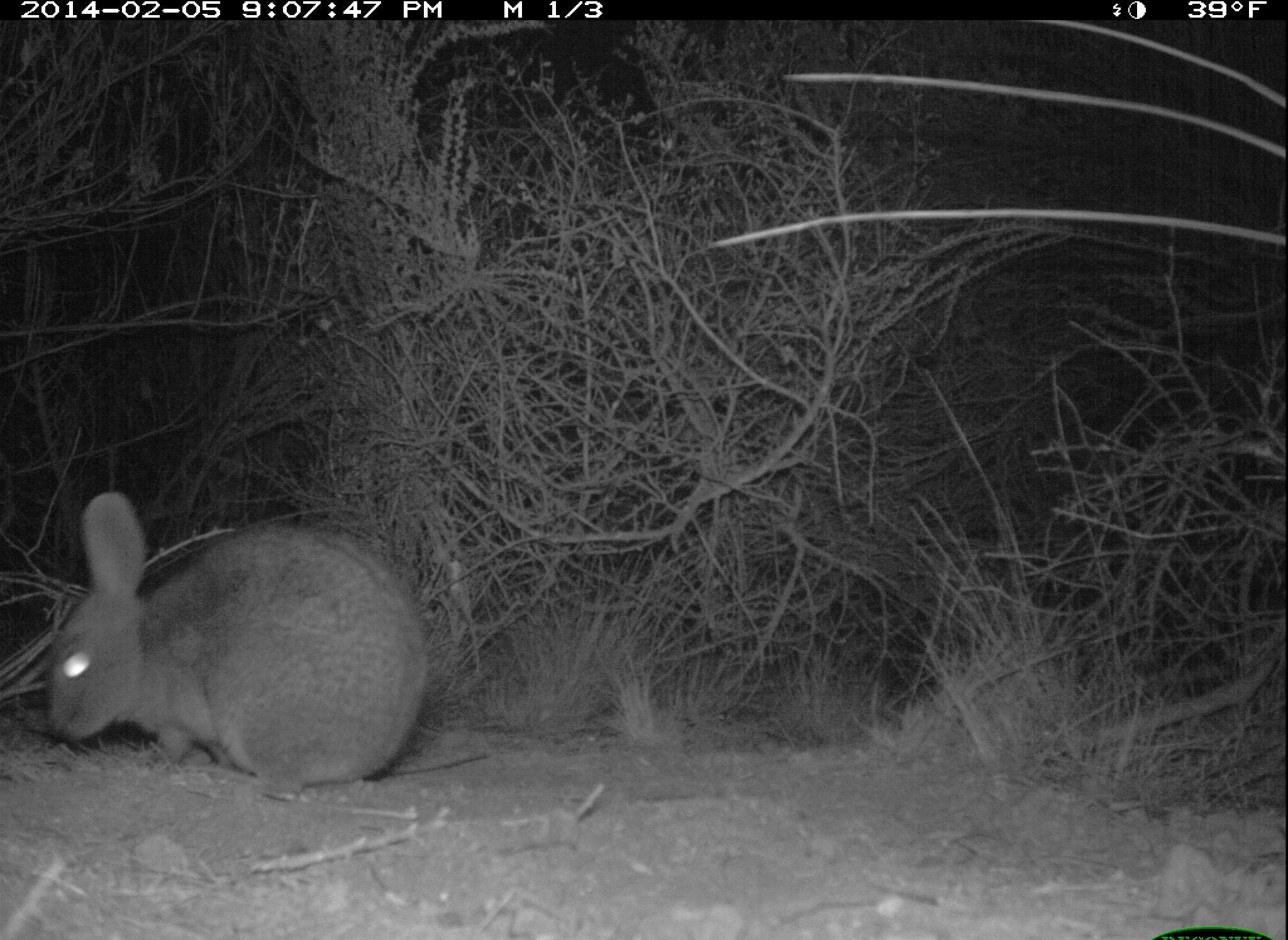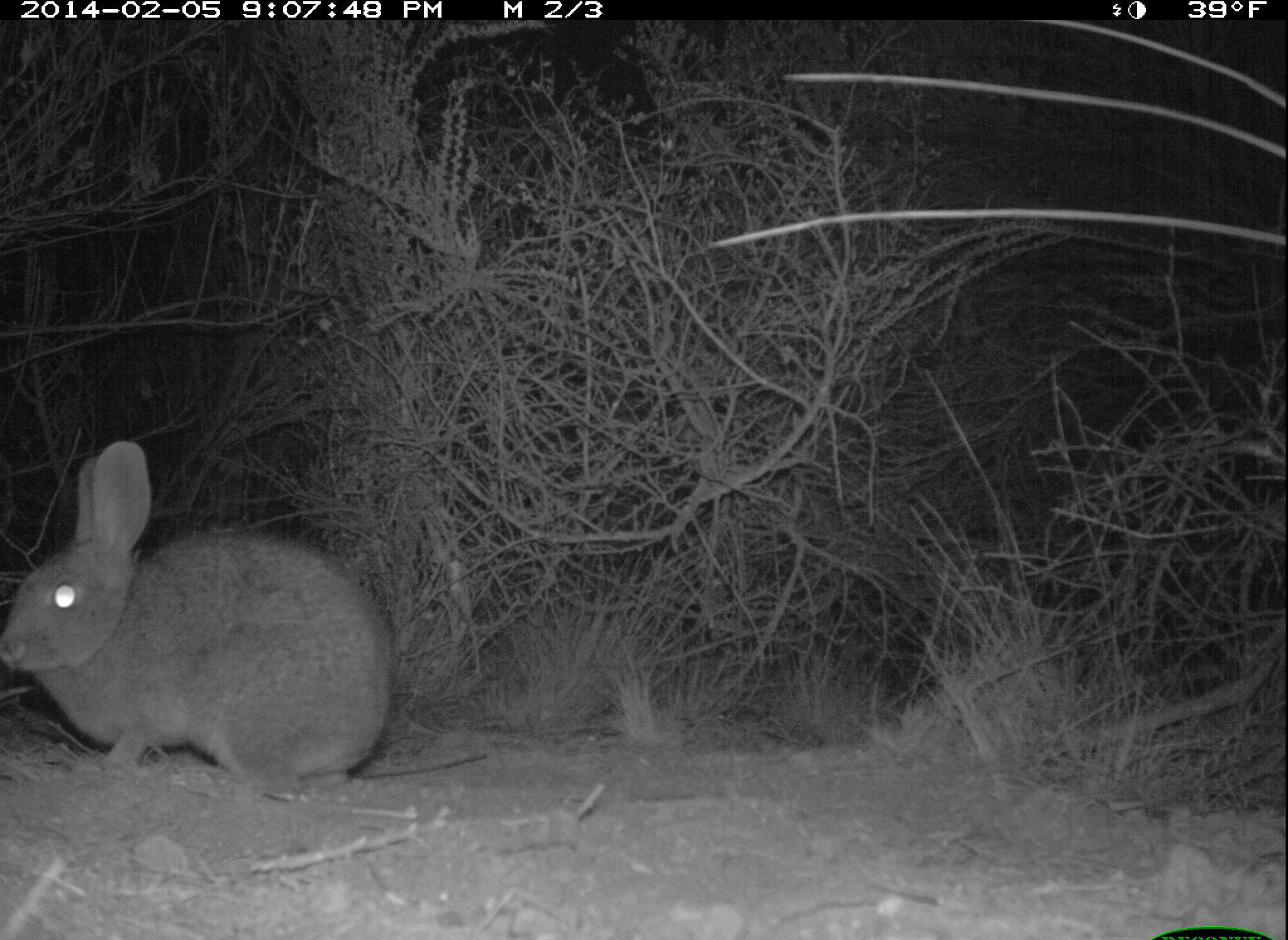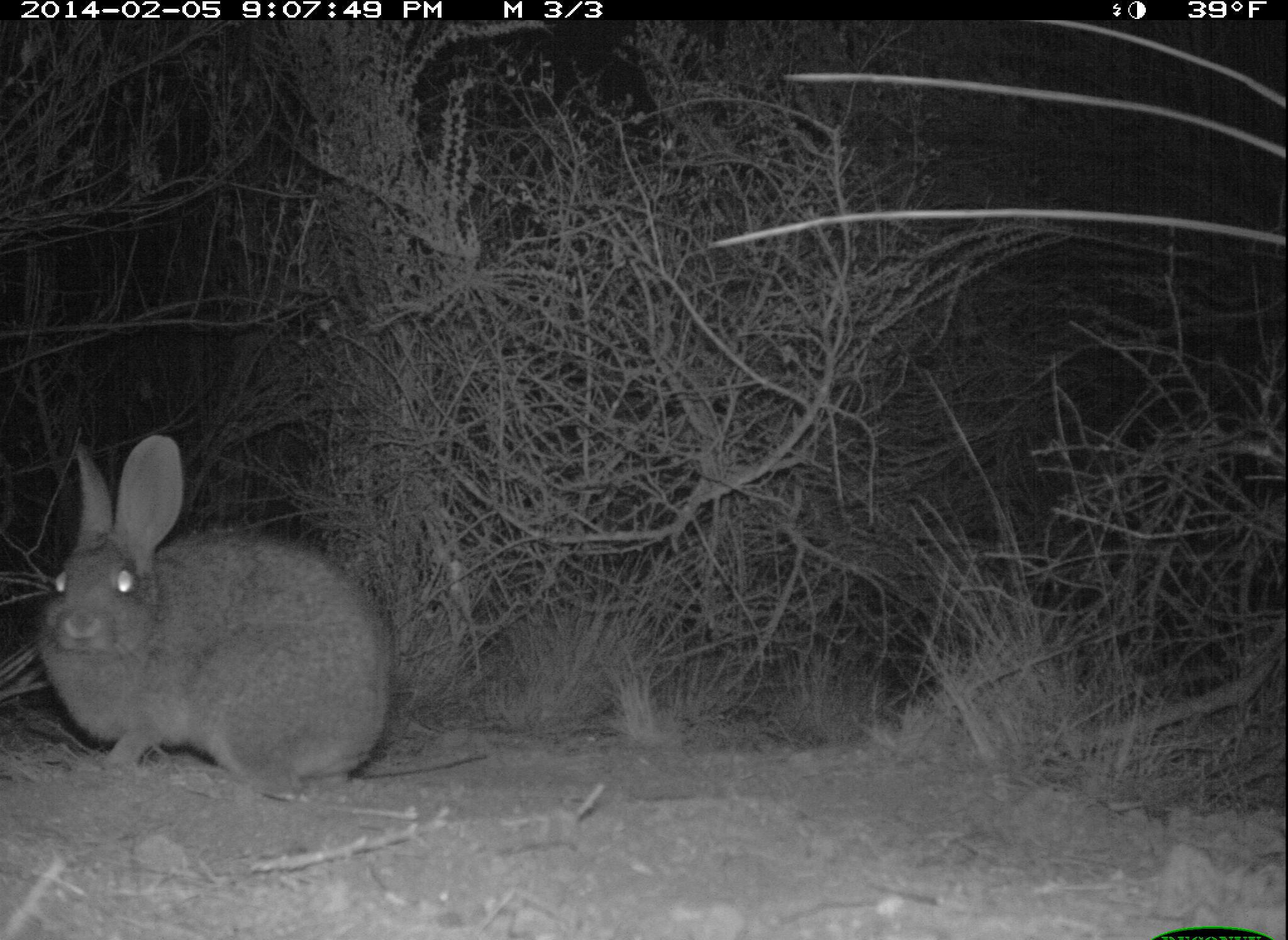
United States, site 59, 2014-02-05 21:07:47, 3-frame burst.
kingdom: Animalia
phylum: Chordata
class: Mammalia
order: Lagomorpha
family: Leporidae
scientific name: Leporidae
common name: rabbits and hares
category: rabbit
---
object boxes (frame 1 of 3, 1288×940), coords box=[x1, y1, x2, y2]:
rabbit: box=[41, 489, 432, 803]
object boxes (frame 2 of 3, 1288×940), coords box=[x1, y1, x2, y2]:
rabbit: box=[0, 440, 392, 799]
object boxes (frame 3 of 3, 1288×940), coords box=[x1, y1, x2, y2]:
rabbit: box=[35, 435, 392, 800]